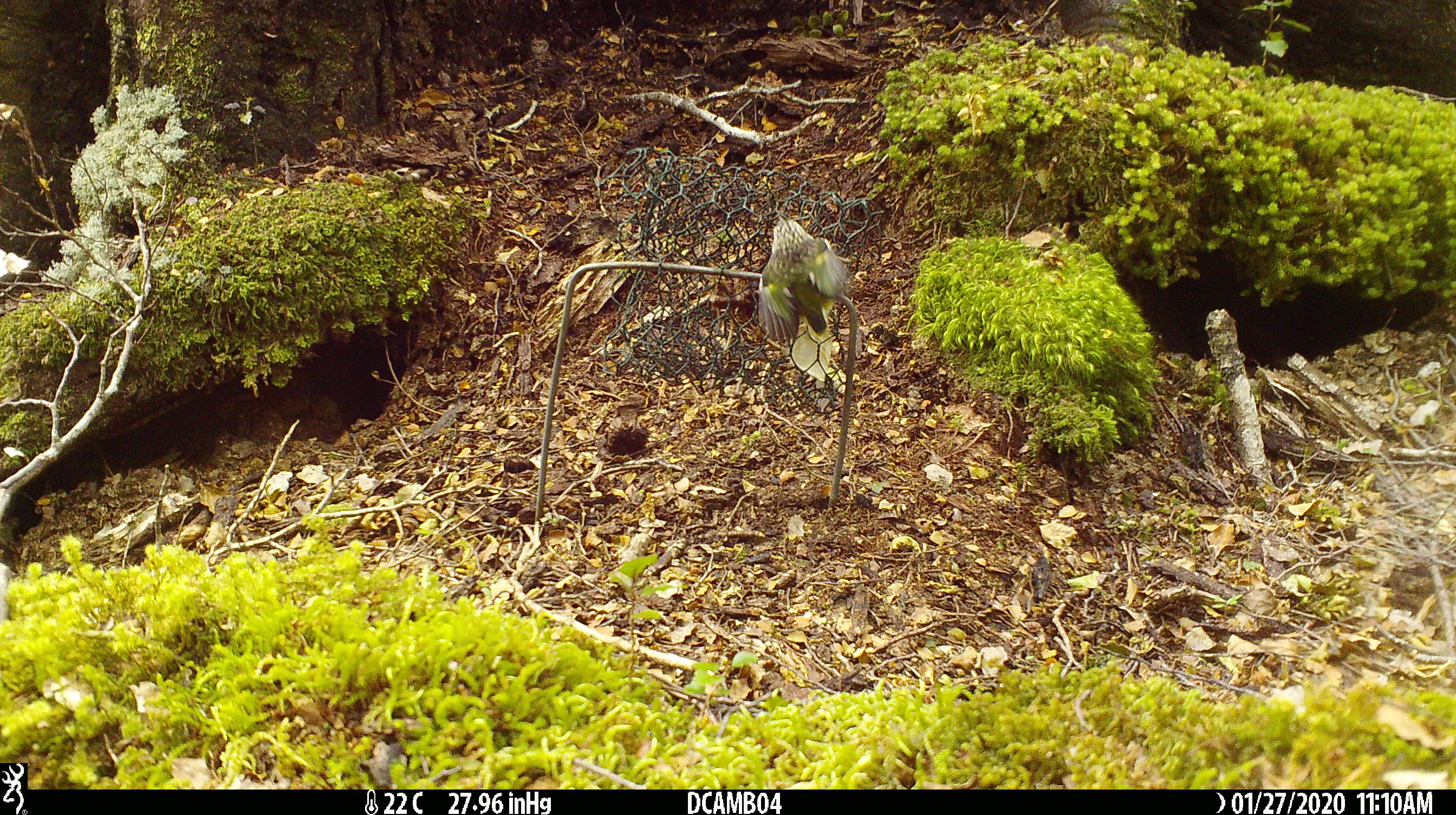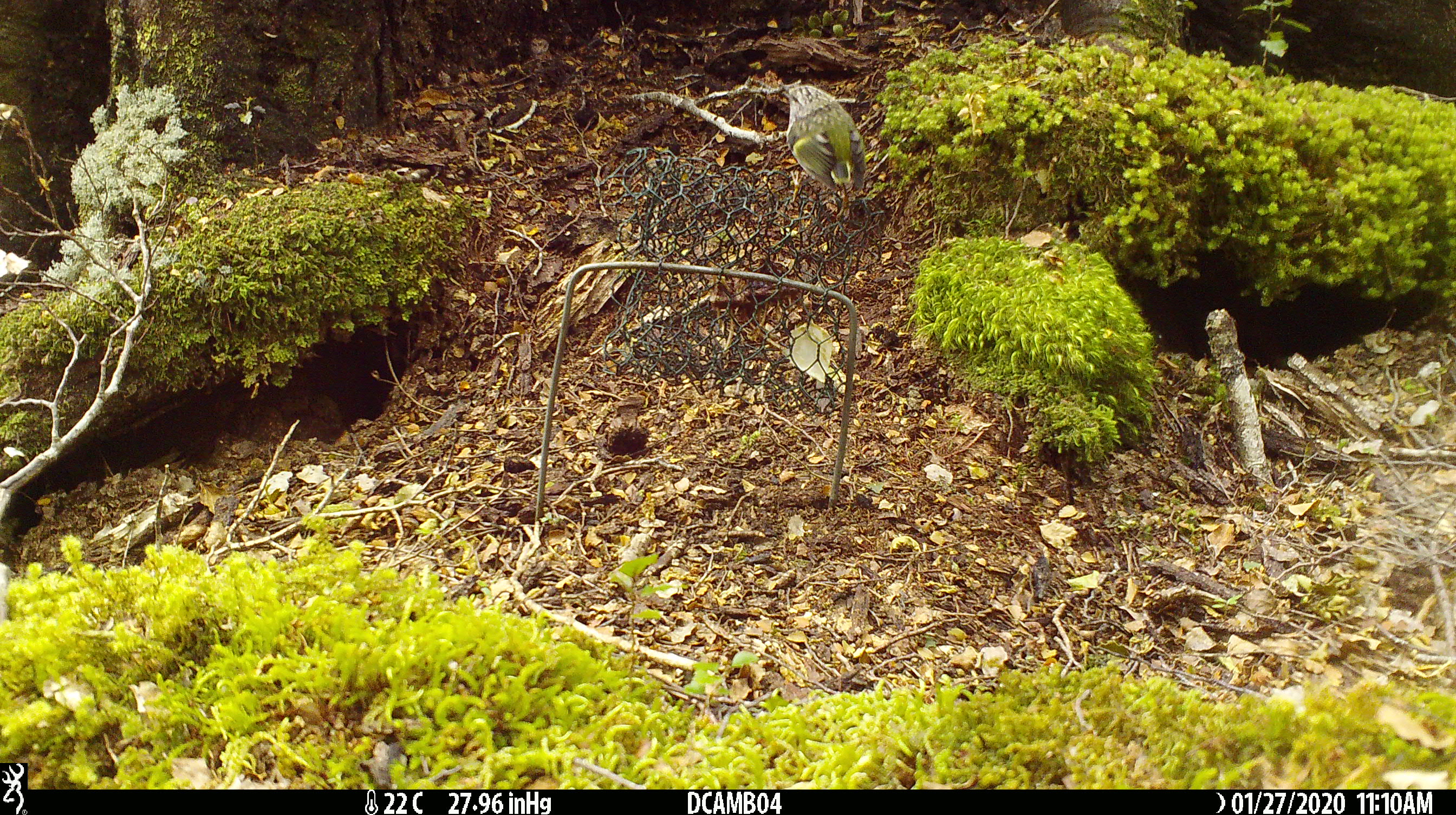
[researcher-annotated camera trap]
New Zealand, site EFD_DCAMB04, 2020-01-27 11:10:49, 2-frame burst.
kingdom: Animalia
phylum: Chordata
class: Aves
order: Passeriformes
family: Acanthisittidae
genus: Acanthisitta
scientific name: Acanthisitta chloris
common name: rifleman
Rifleman (Acanthisitta chloris).